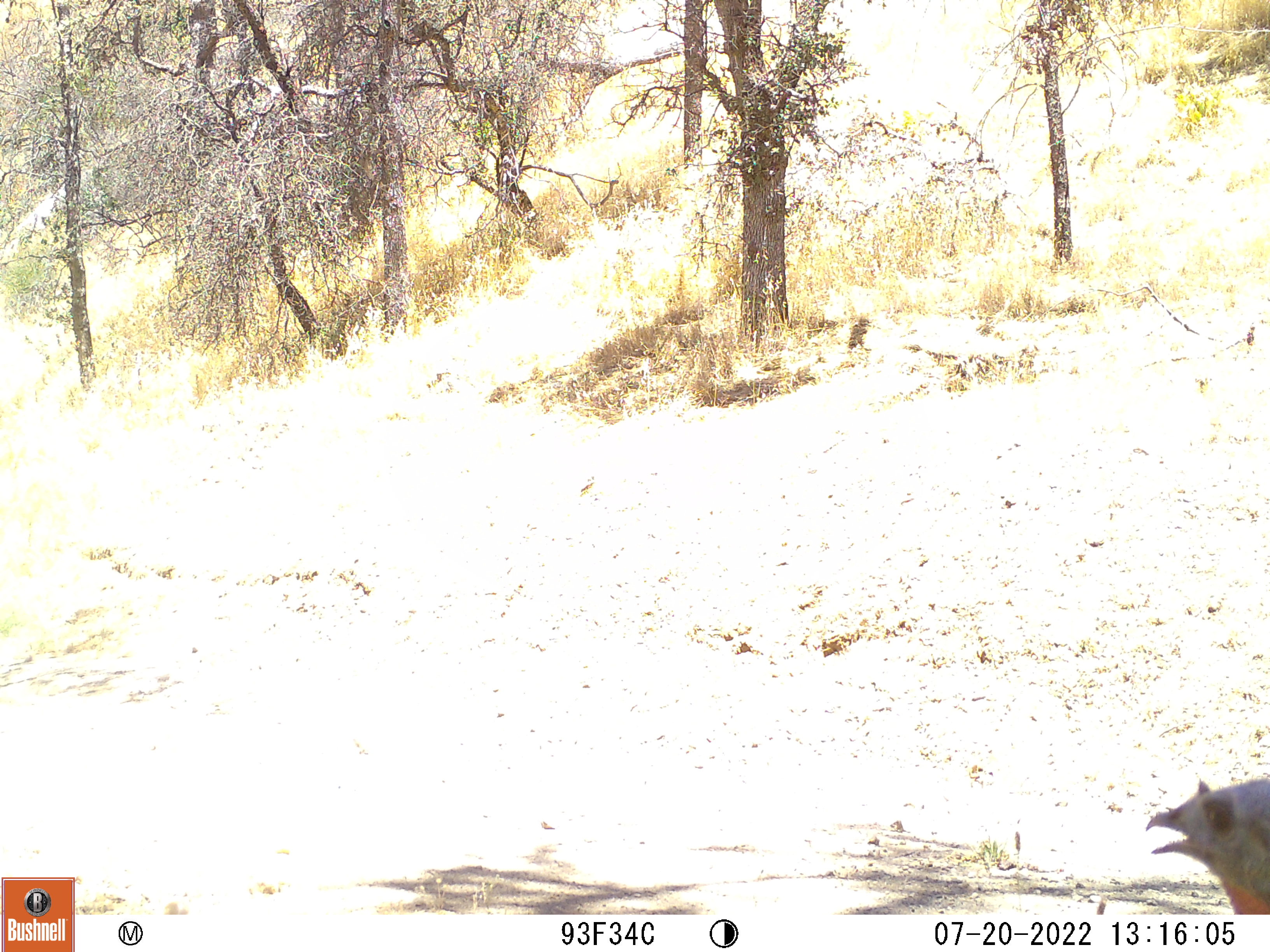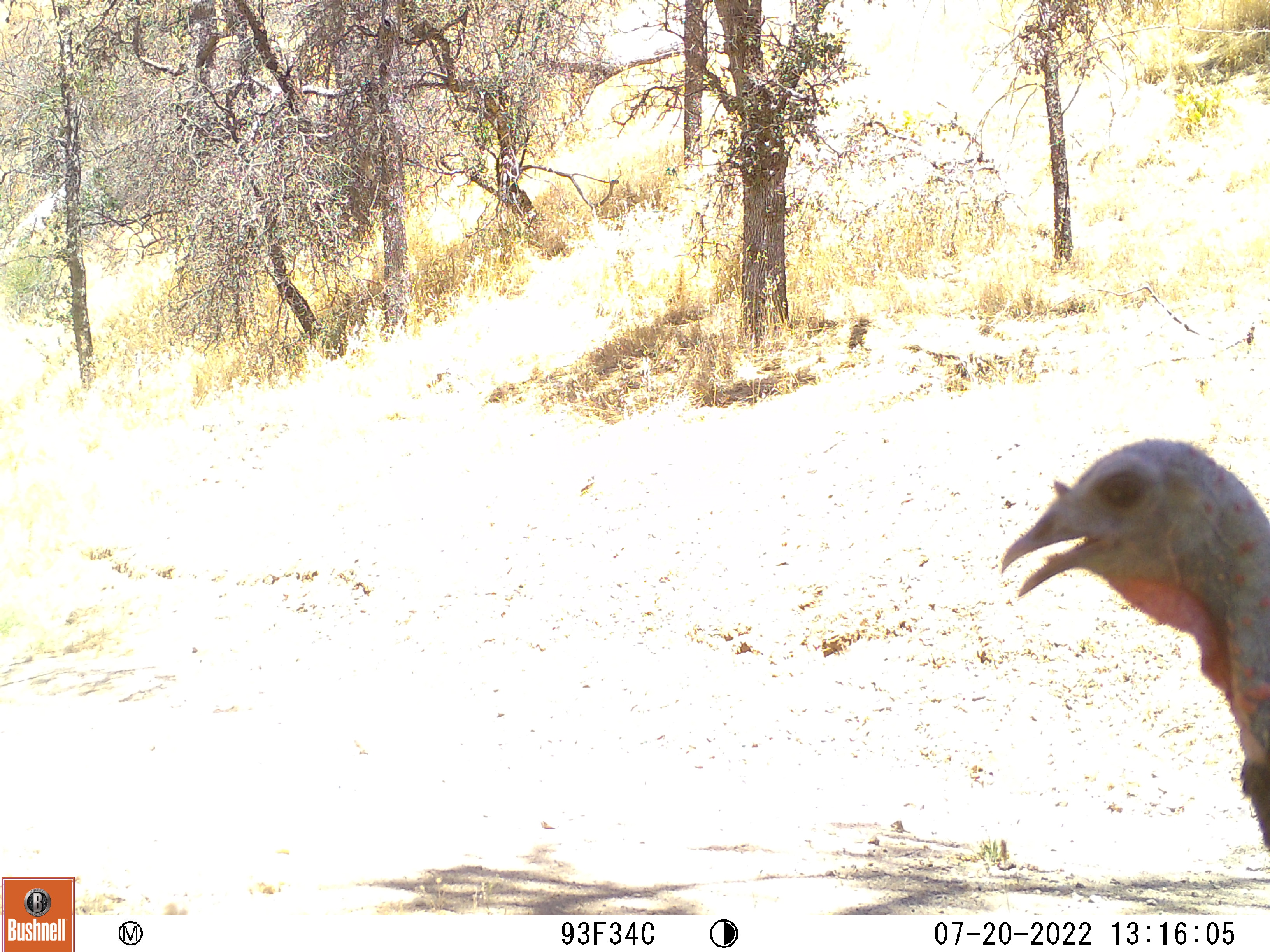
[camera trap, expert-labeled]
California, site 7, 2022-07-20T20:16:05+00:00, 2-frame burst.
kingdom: Animalia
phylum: Chordata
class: Aves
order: Galliformes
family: Phasianidae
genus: Meleagris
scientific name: Meleagris gallopavo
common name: turkey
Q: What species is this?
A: Turkey (Meleagris gallopavo).